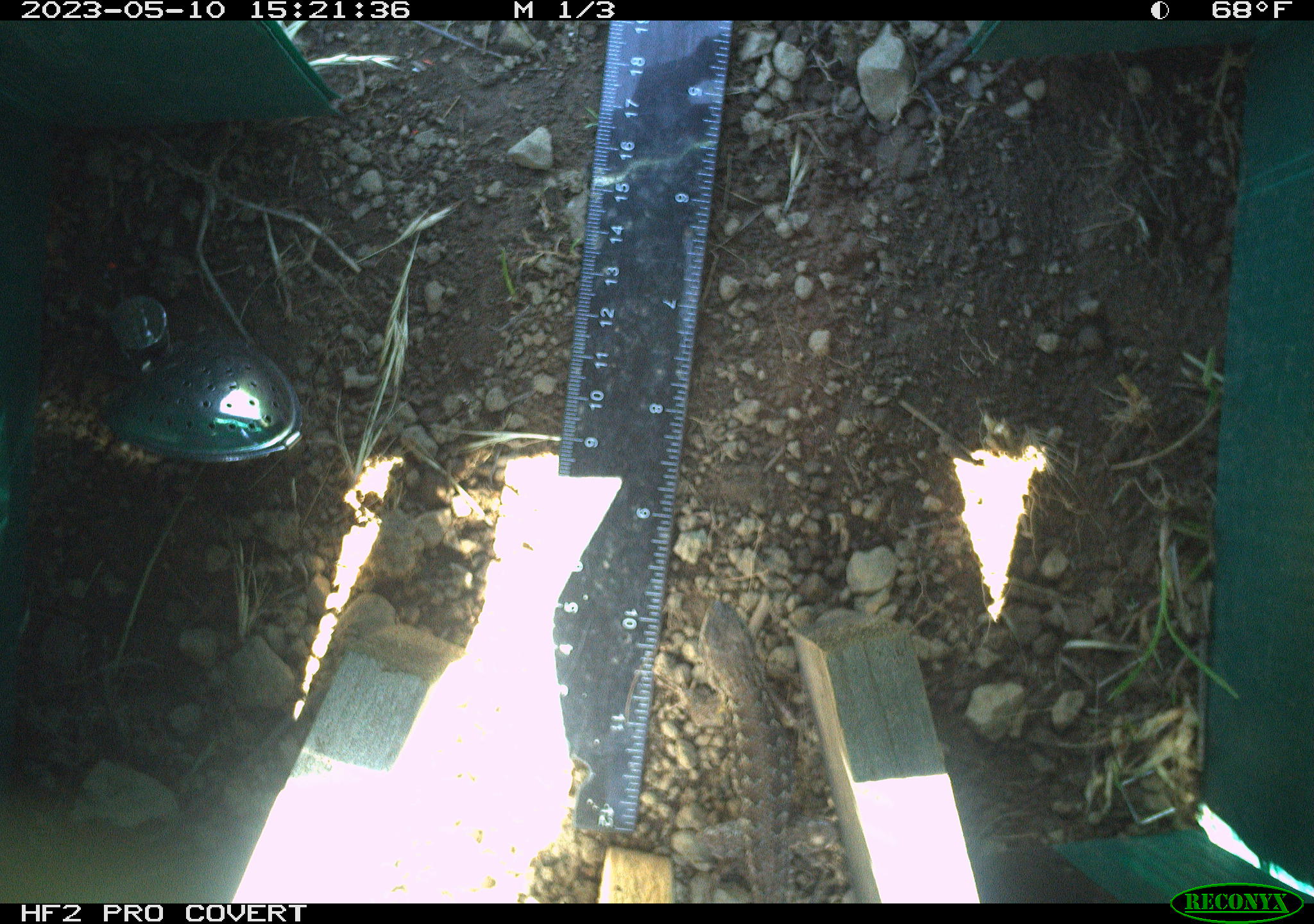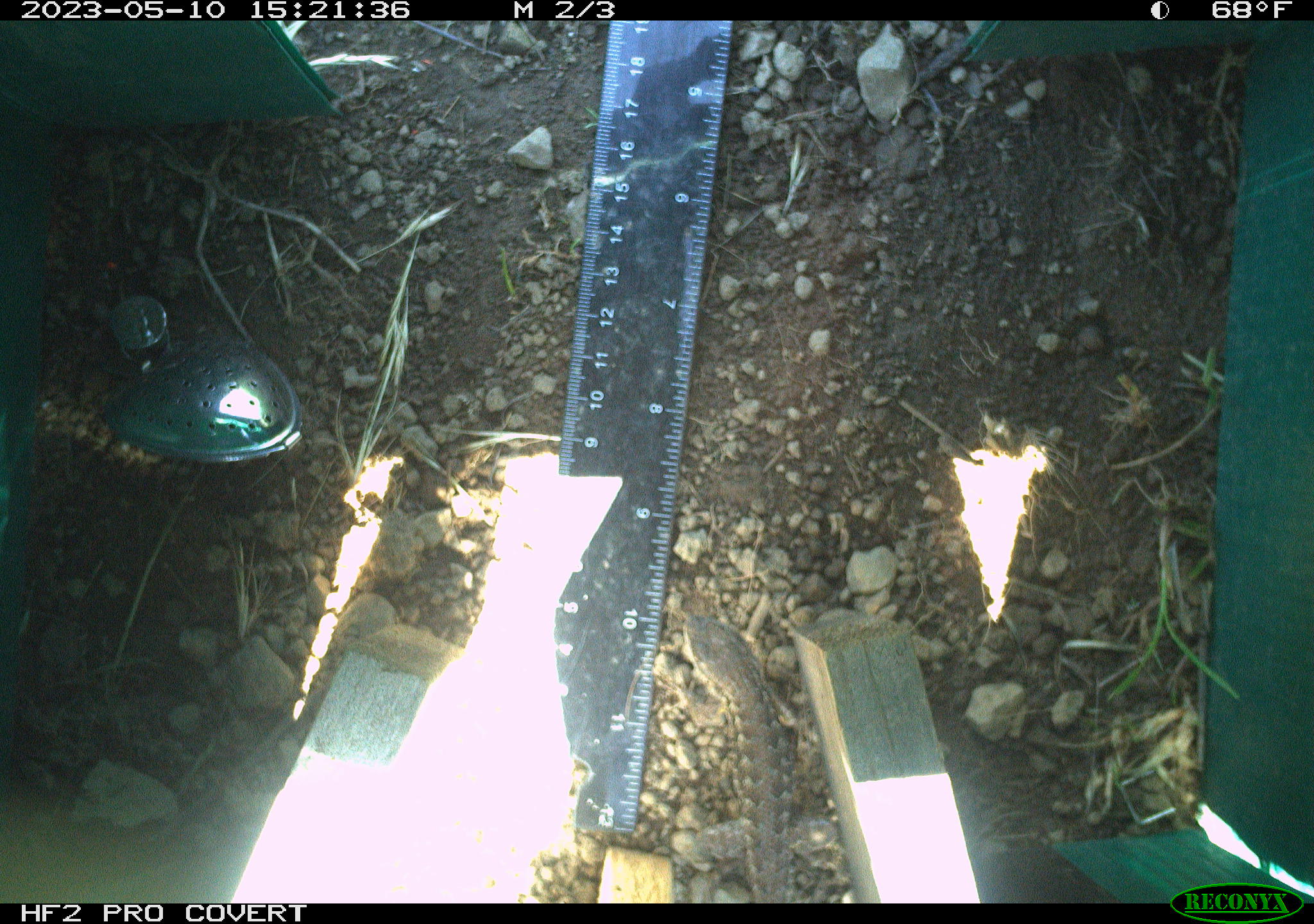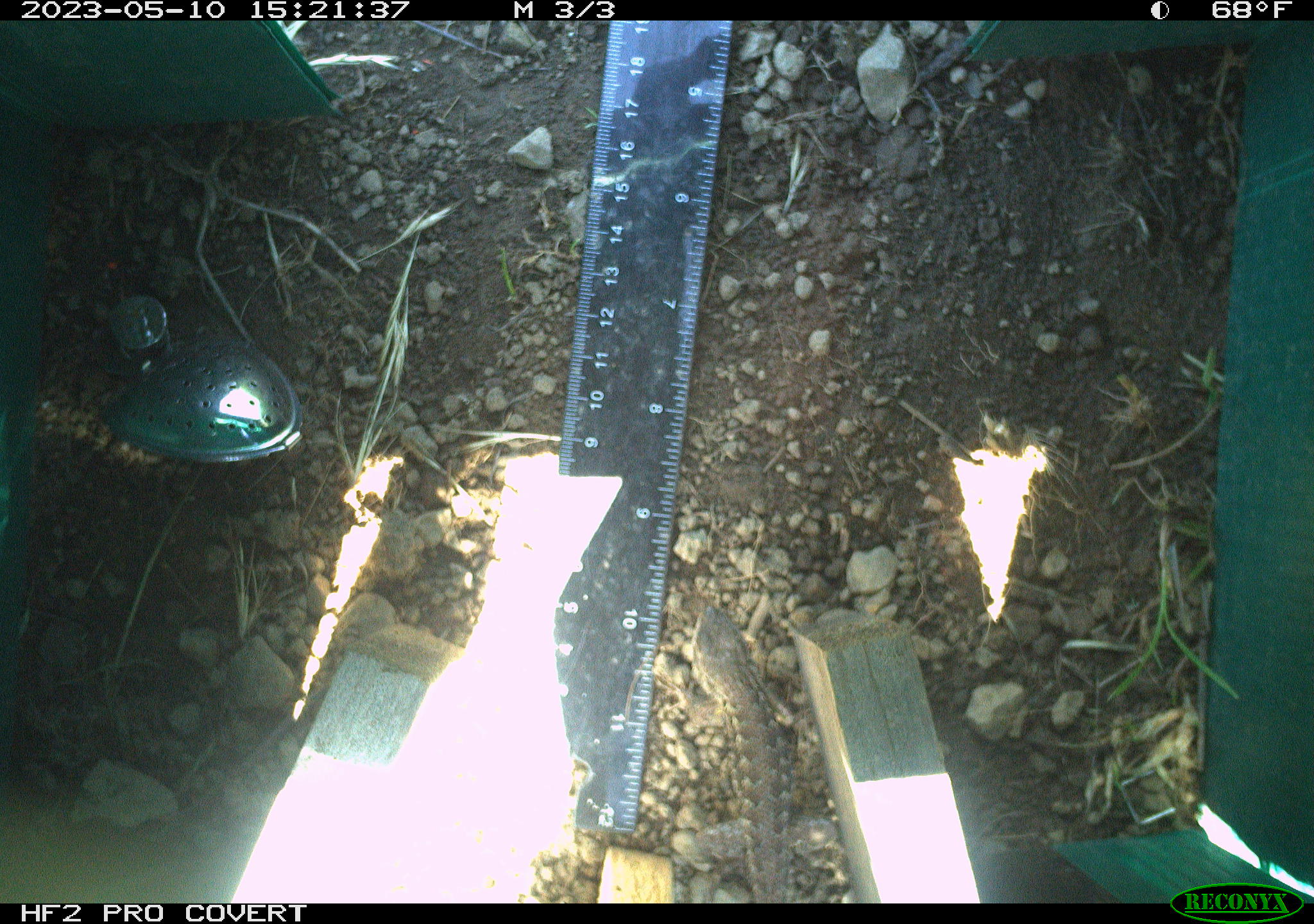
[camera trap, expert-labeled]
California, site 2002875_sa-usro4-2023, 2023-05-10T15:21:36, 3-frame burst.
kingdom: Animalia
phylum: Chordata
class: Reptilia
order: Squamata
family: Phrynosomatidae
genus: Sceloporus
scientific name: Sceloporus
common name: spiny lizards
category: sceloporus species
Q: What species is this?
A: Sceloporus species (spiny lizards) (Sceloporus).